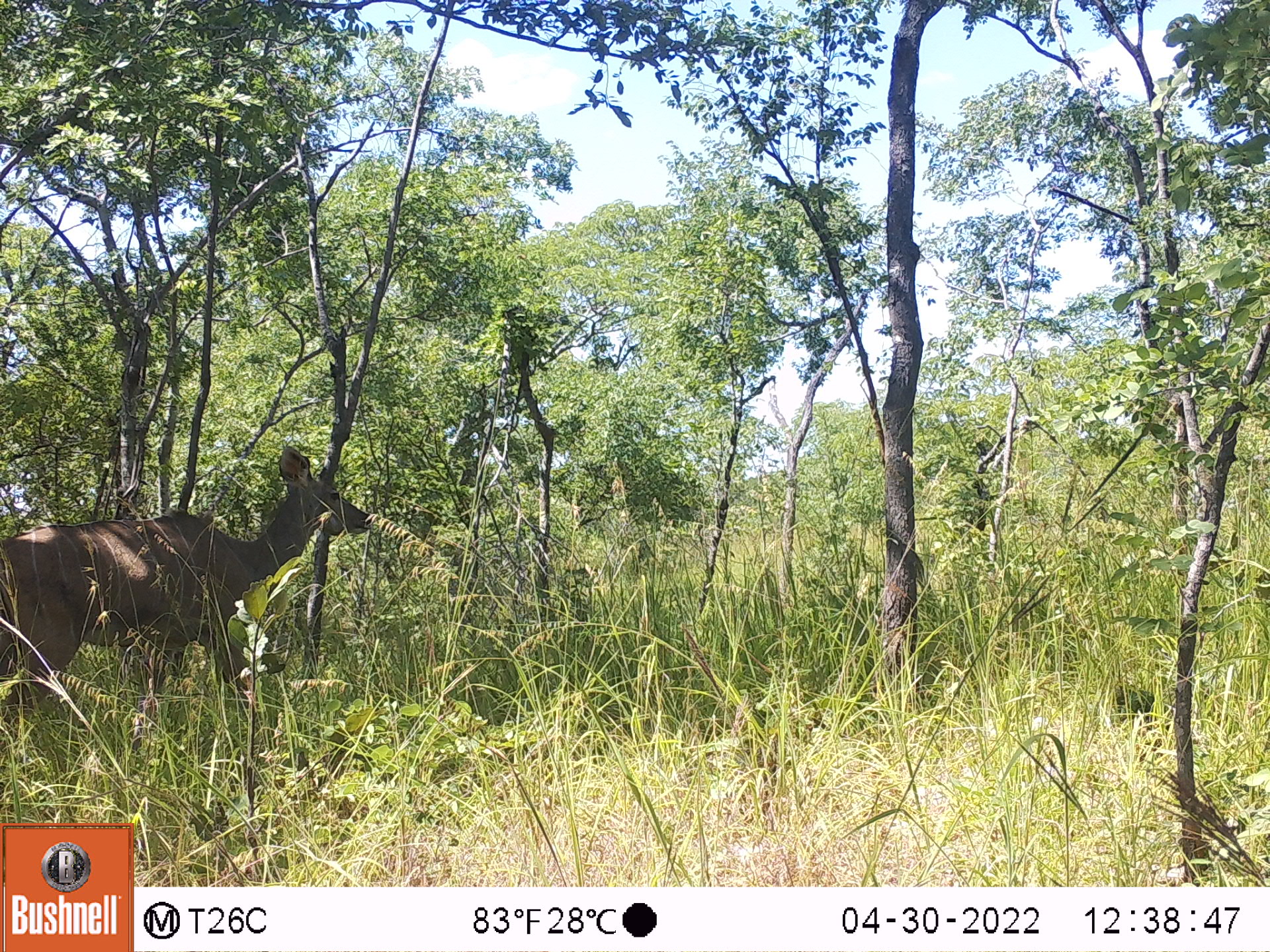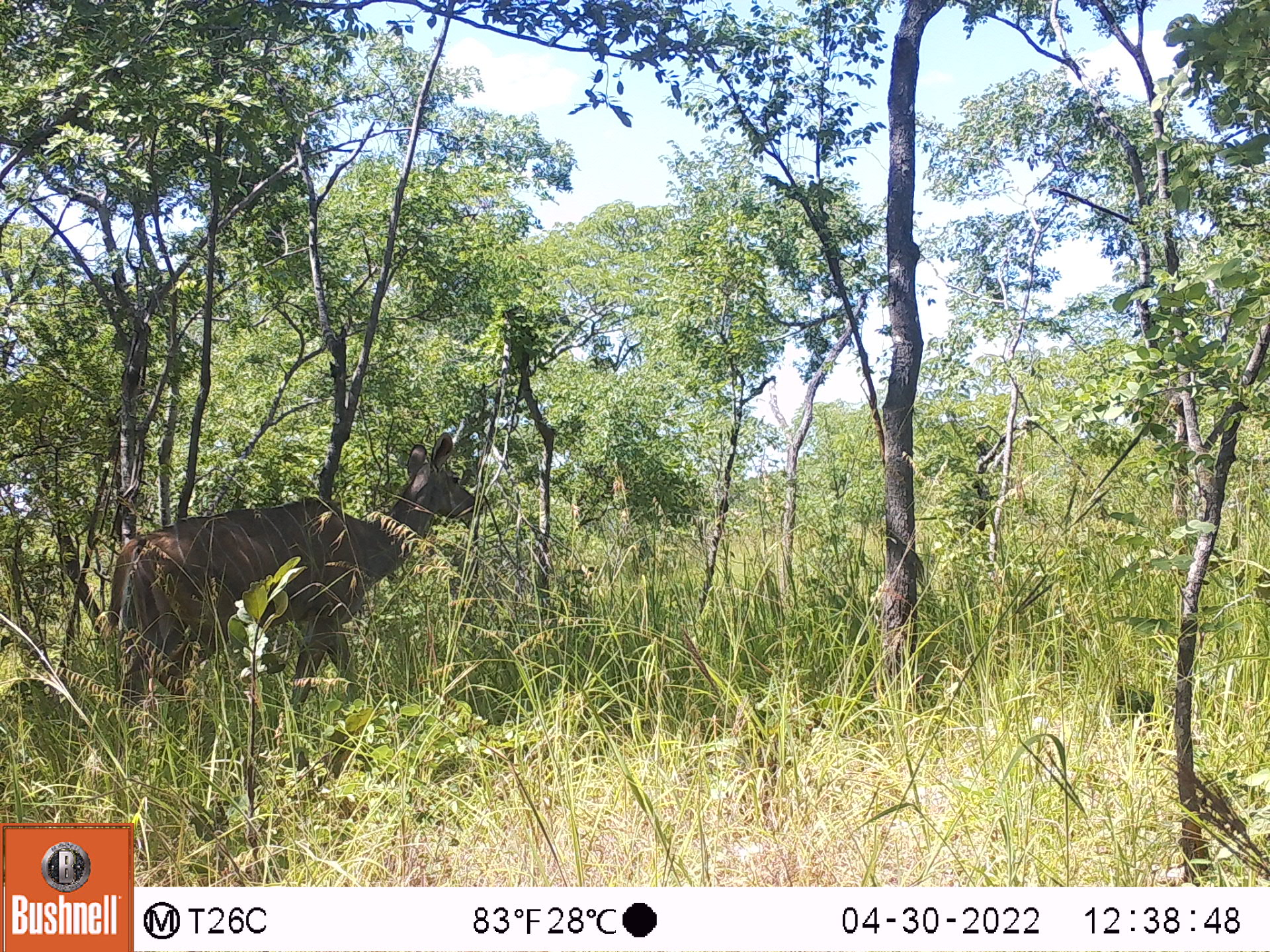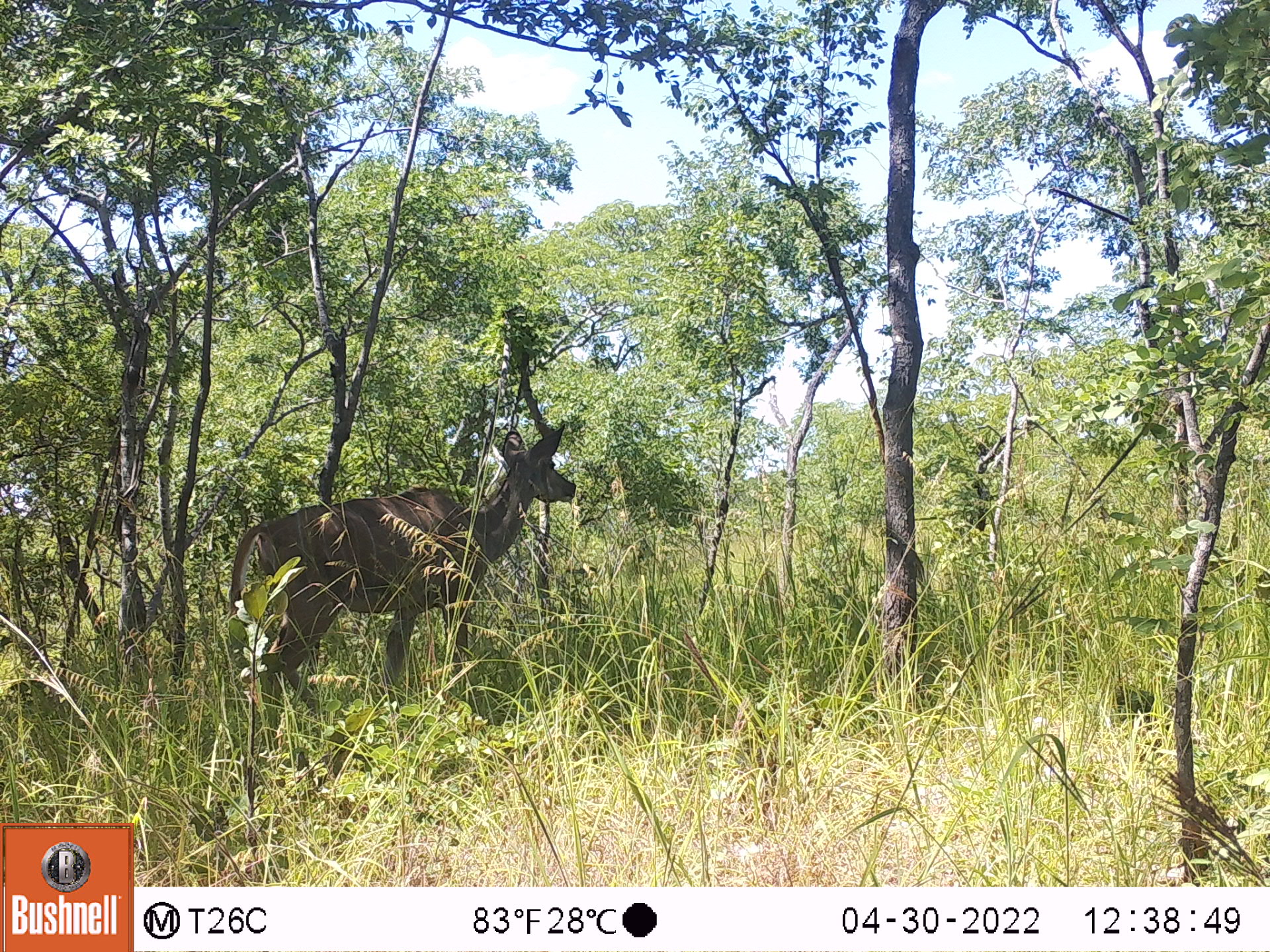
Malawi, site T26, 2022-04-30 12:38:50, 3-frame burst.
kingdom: Animalia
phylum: Chordata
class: Mammalia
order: Artiodactyla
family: Bovidae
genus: Tragelaphus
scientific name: Tragelaphus strepsiceros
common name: greater kudu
Greater kudu (Tragelaphus strepsiceros), count 1.